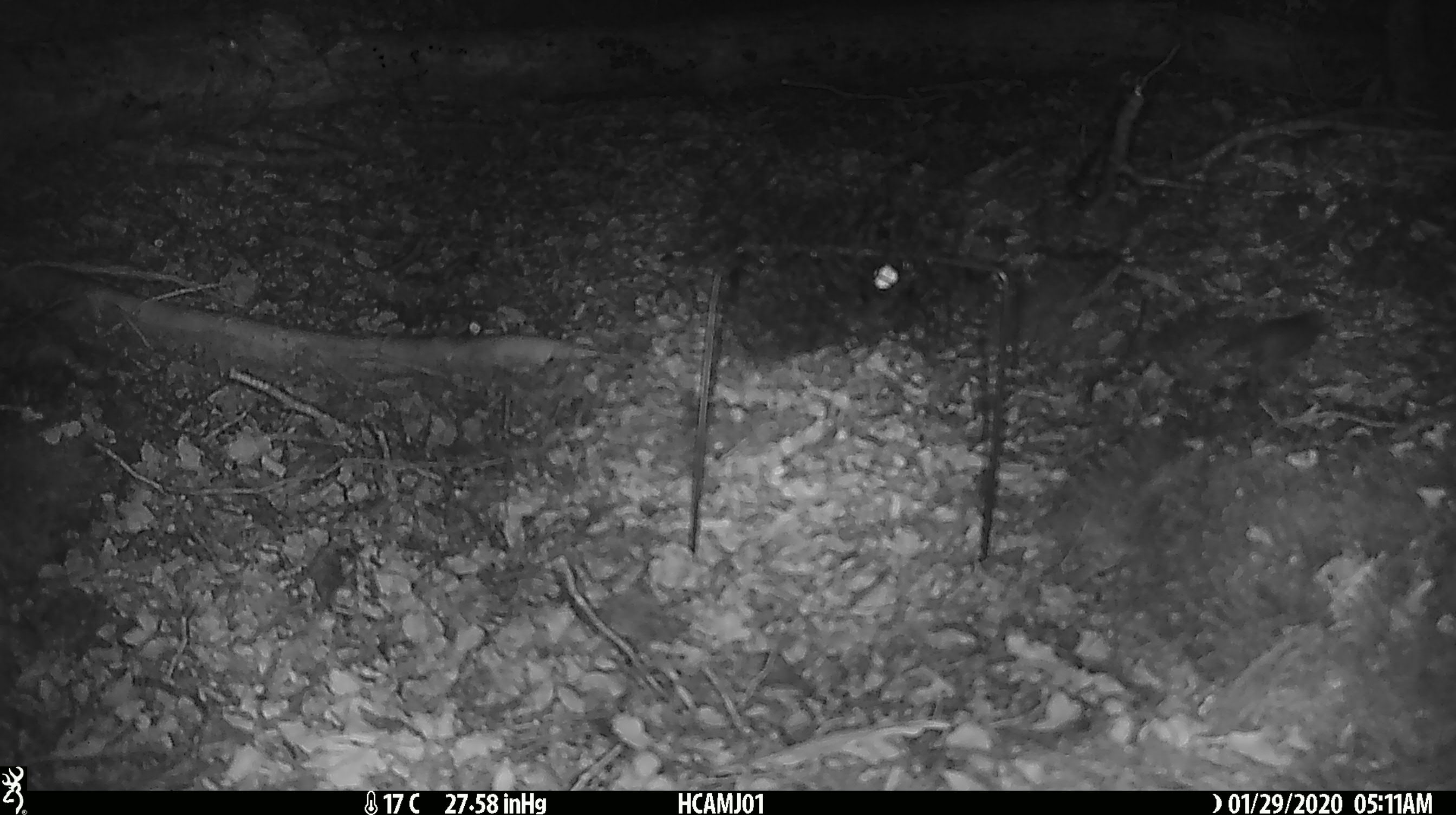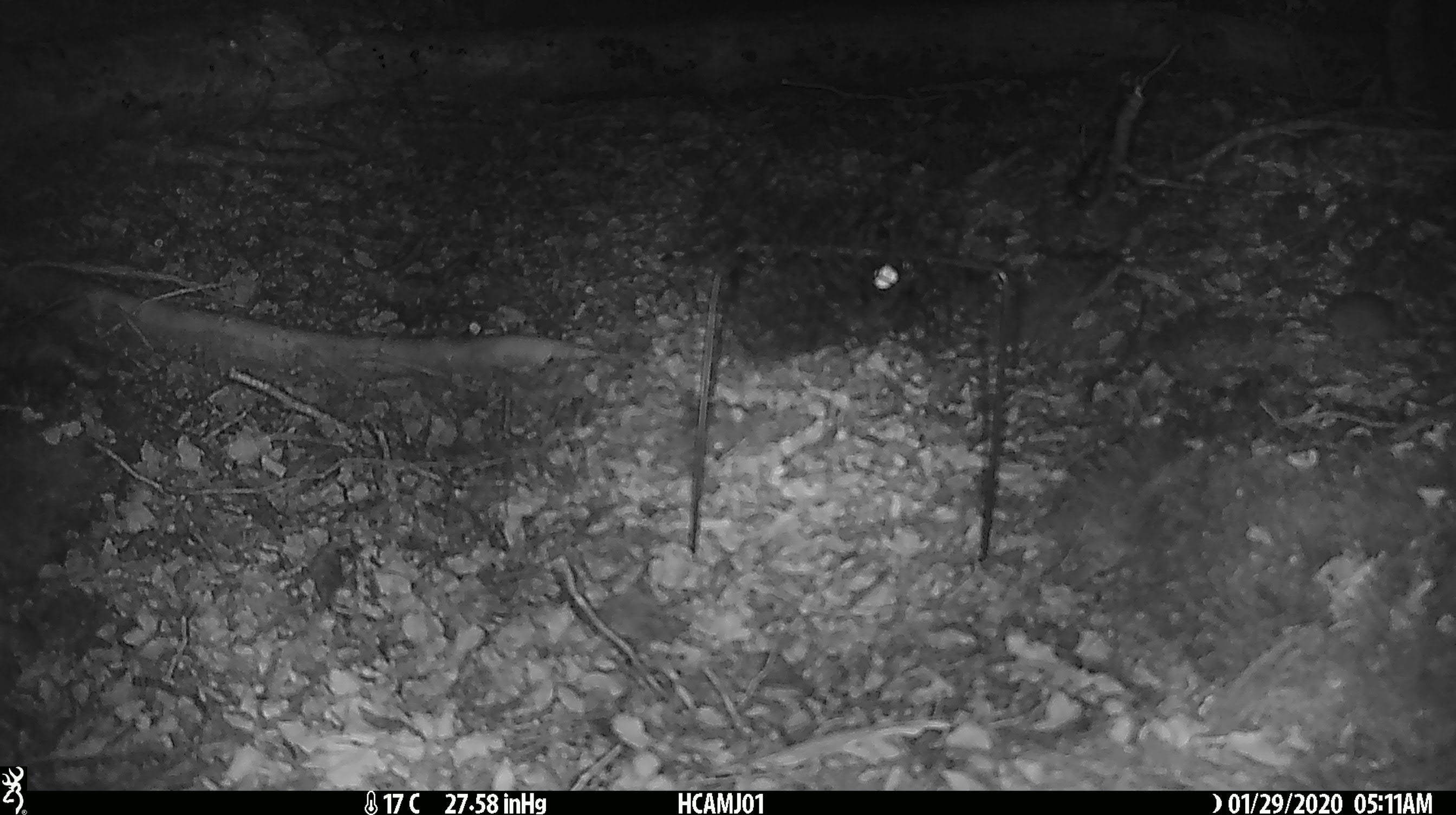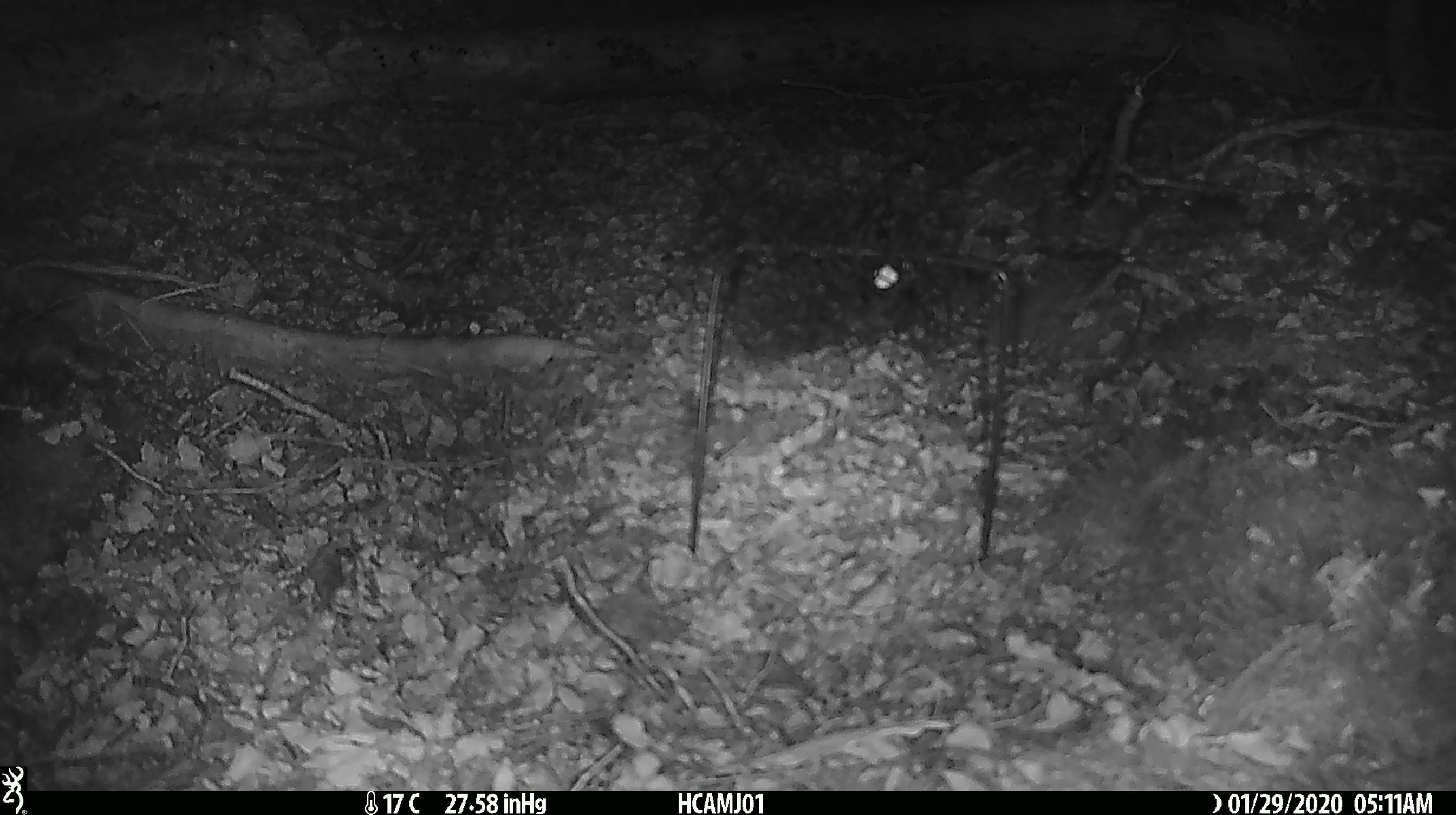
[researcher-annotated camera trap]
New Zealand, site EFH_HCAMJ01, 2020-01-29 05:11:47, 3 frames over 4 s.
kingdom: Animalia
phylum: Chordata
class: Mammalia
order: Rodentia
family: Muridae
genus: Mus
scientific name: Mus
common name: mouse